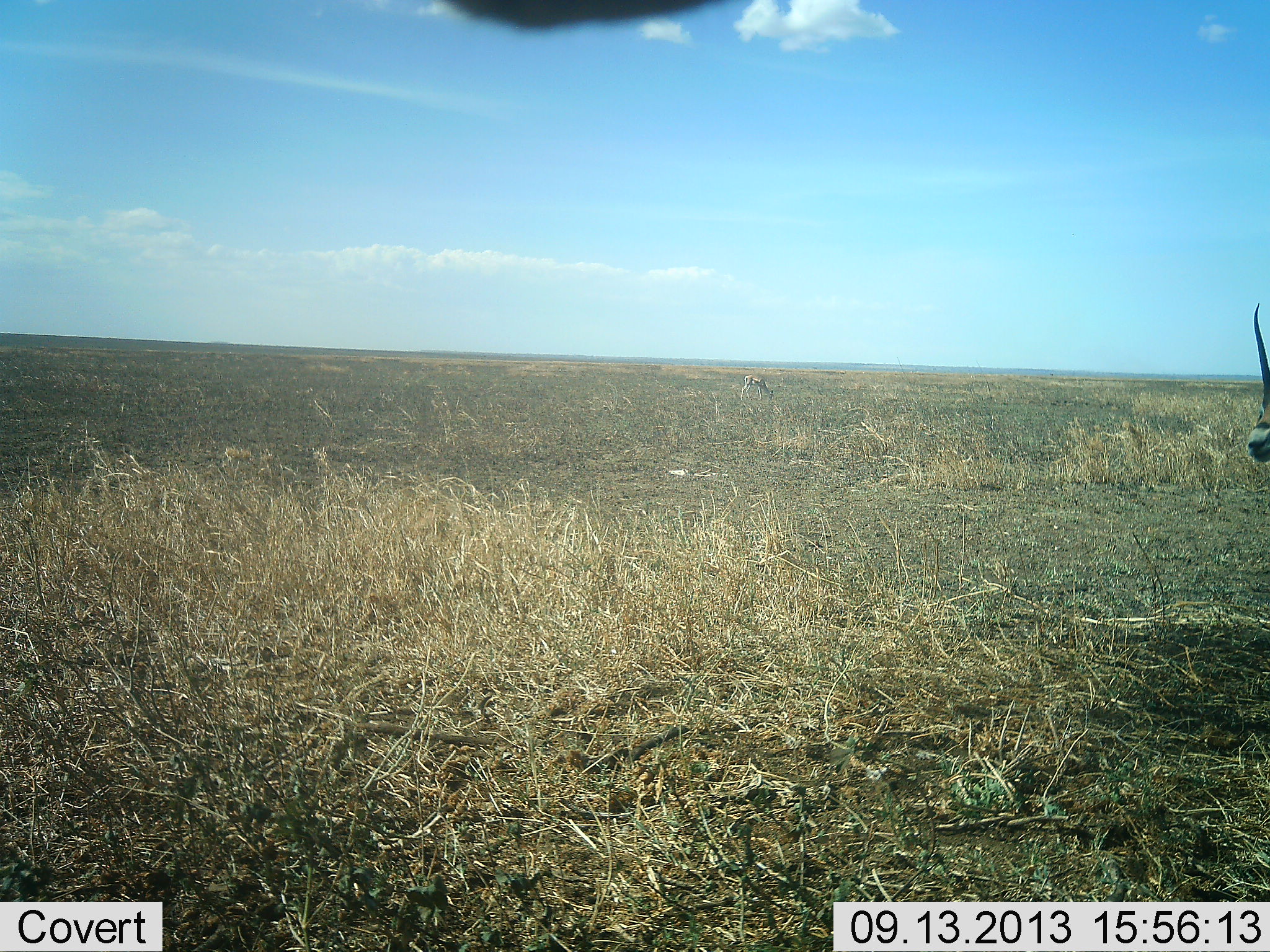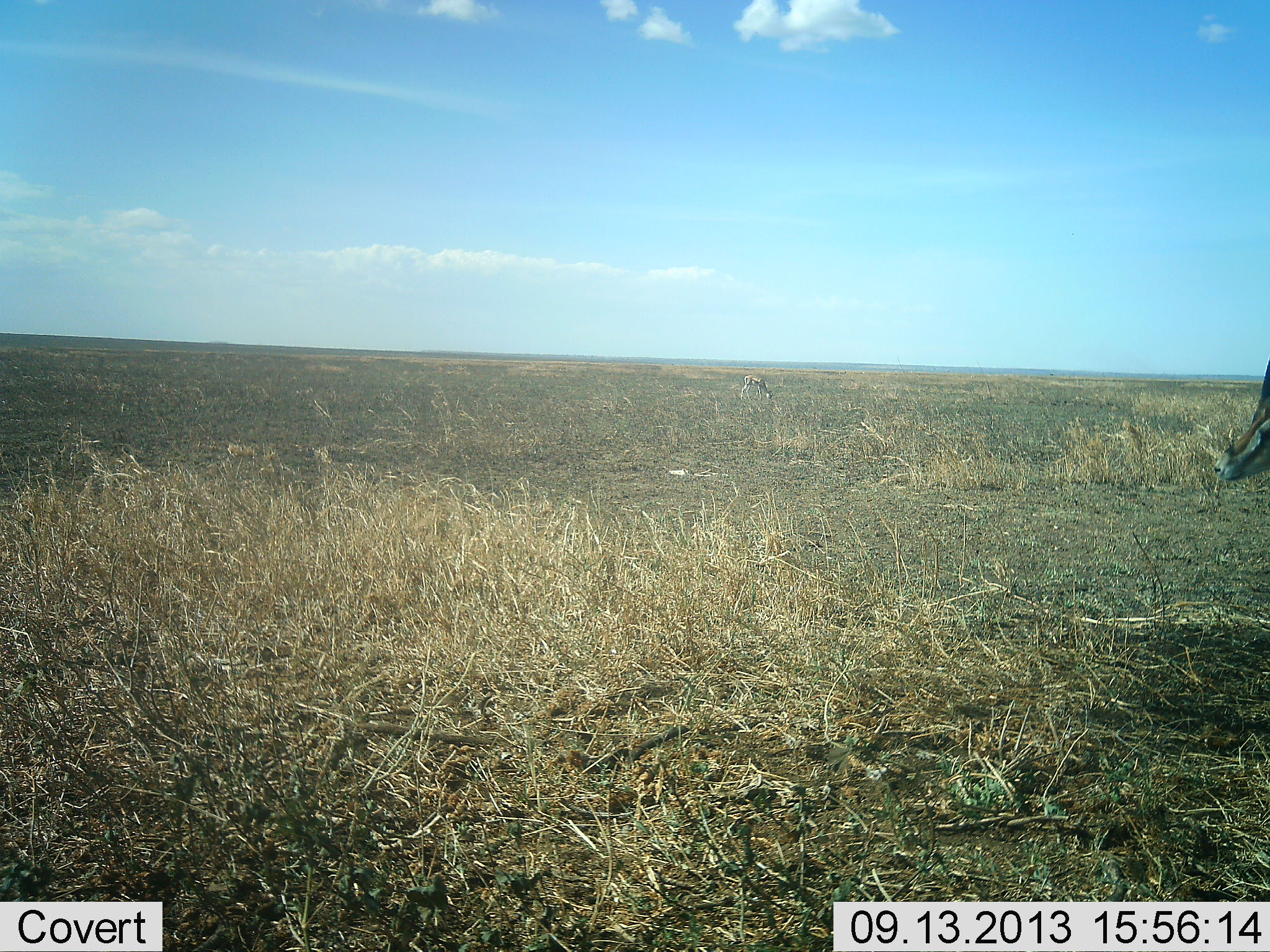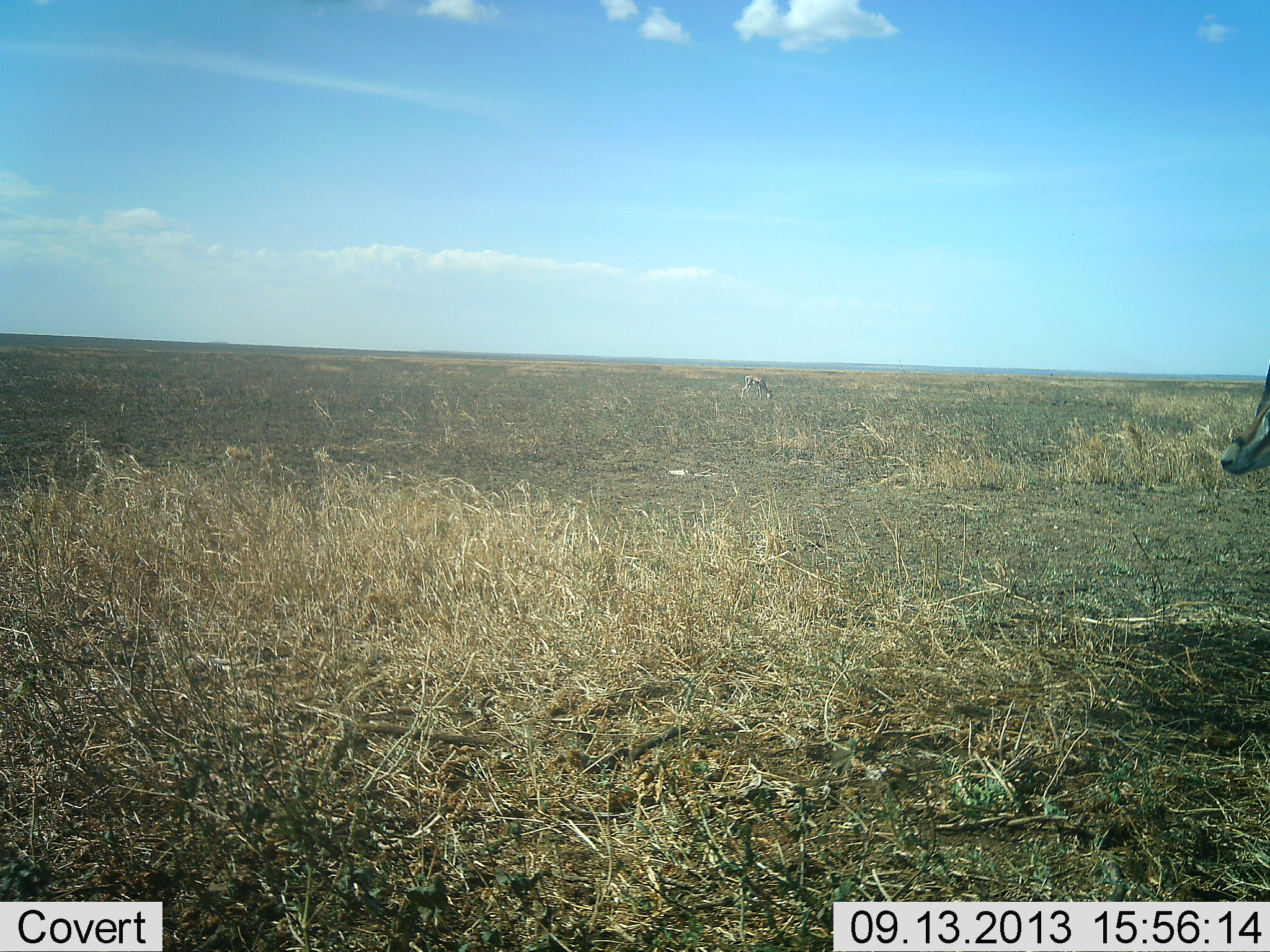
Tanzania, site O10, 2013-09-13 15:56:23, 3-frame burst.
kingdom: Animalia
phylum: Chordata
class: Mammalia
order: Artiodactyla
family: Bovidae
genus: Eudorcas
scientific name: Eudorcas thomsonii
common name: thomson's gazelle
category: gazellethomsons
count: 2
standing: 89%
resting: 5%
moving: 5%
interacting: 0%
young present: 0%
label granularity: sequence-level